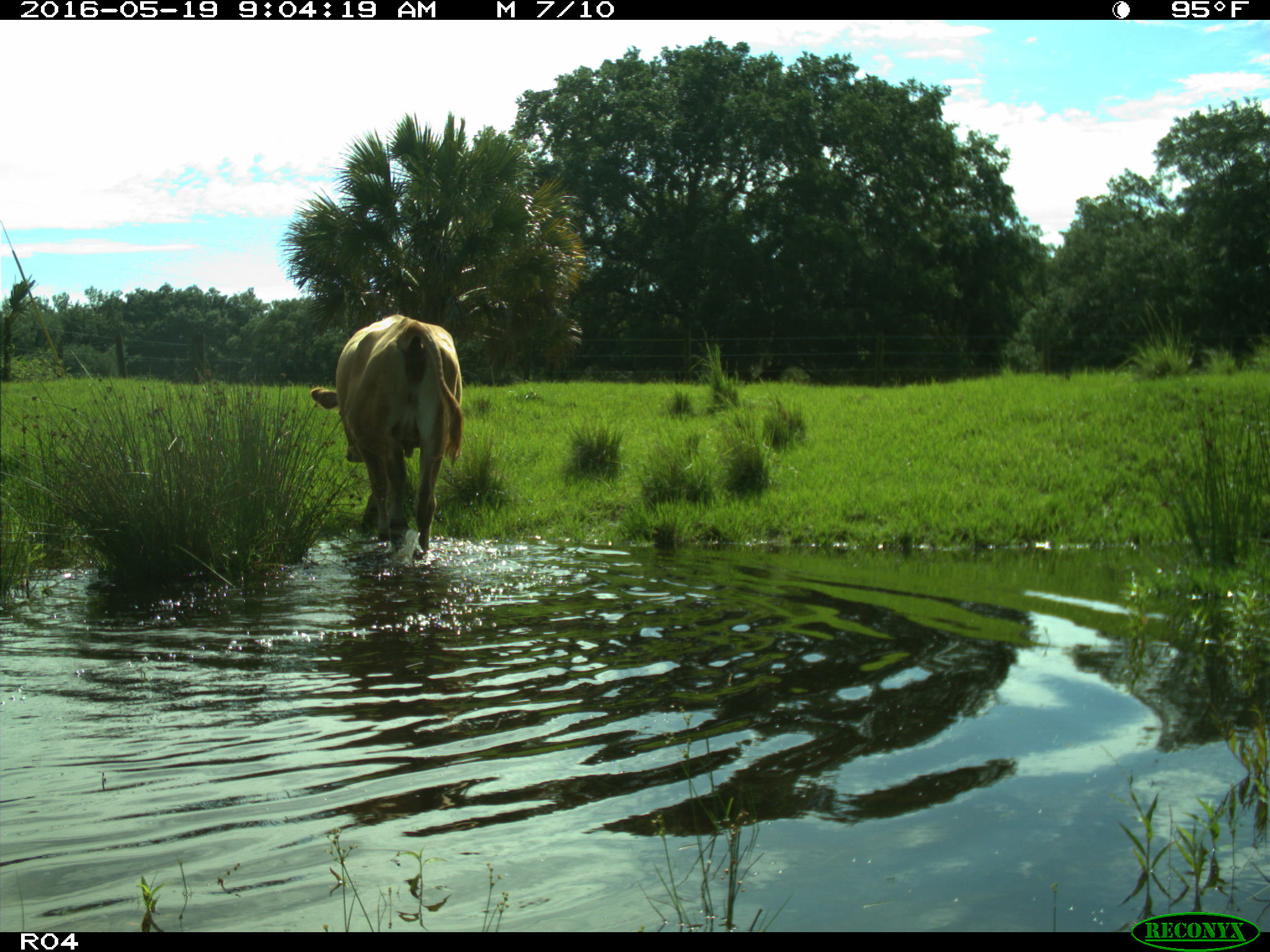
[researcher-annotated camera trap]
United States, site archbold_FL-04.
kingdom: Animalia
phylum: Chordata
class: Mammalia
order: Artiodactyla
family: Bovidae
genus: Bos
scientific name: Bos taurus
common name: domestic cow